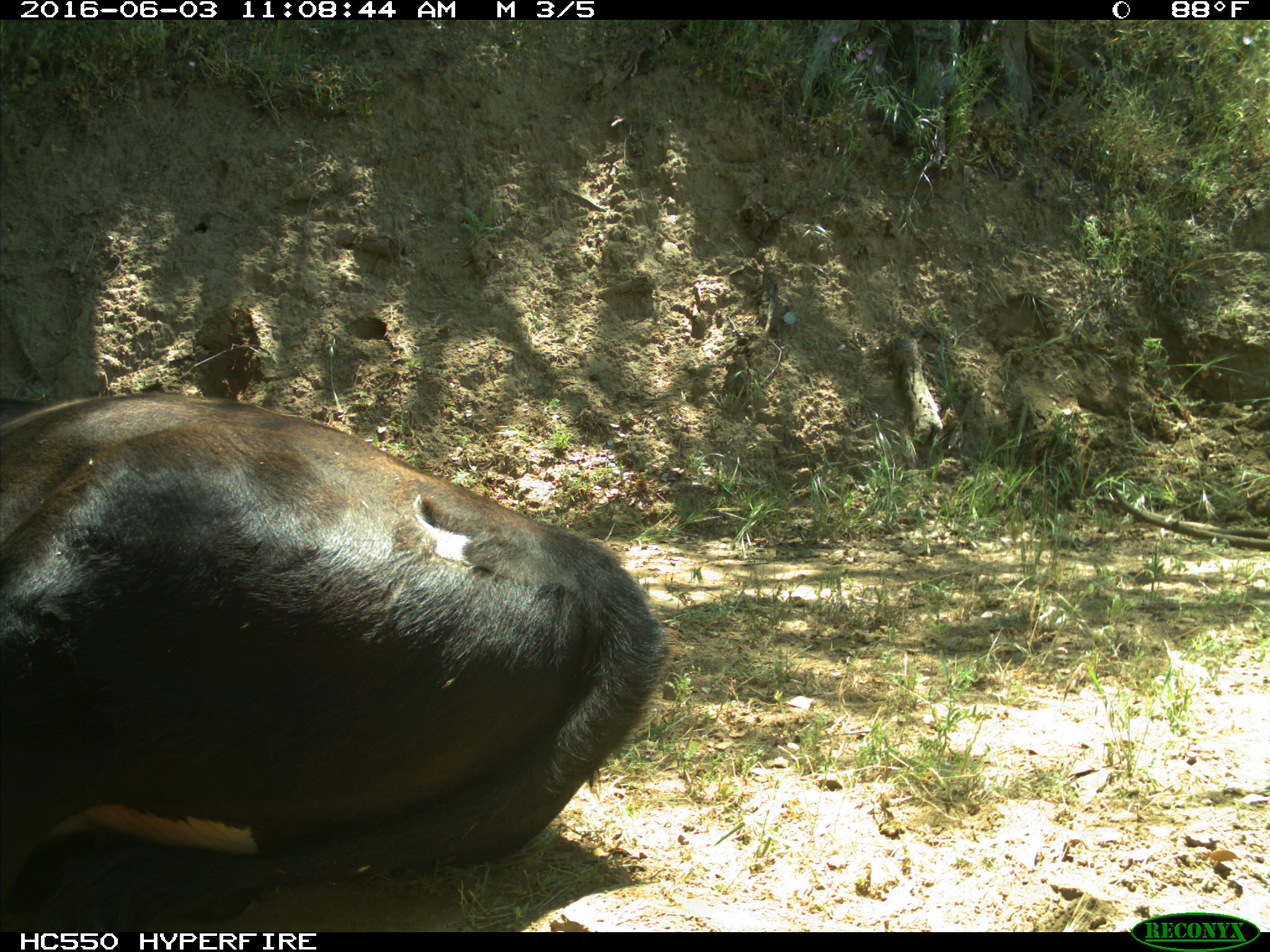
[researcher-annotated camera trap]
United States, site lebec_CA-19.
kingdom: Animalia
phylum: Chordata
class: Mammalia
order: Artiodactyla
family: Bovidae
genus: Bos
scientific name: Bos taurus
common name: domestic cow